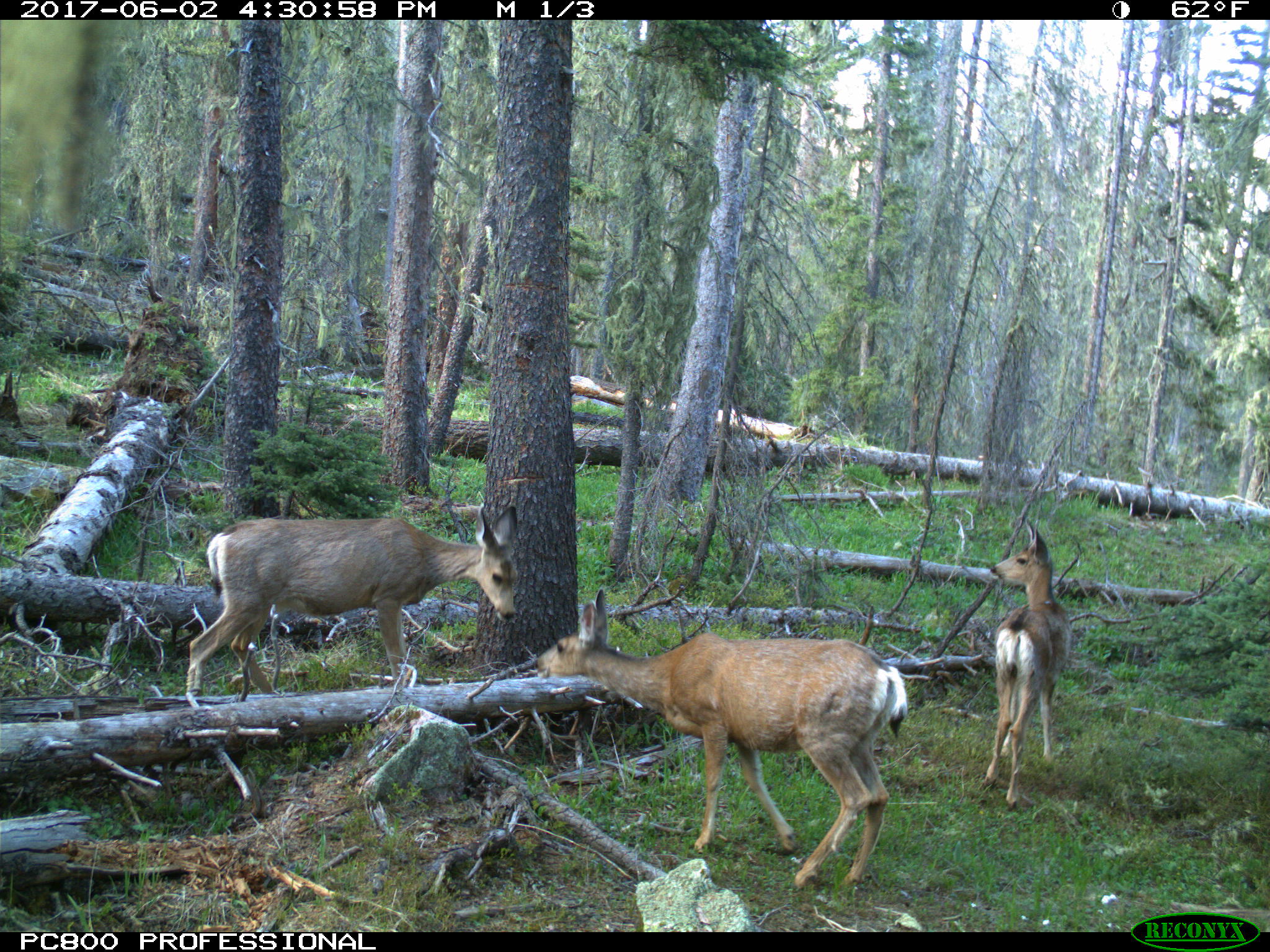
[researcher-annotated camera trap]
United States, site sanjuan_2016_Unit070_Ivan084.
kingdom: Animalia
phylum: Chordata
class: Mammalia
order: Artiodactyla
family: Cervidae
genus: Odocoileus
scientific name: Odocoileus hemionus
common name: mule deer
Odocoileus hemionus (mule deer).